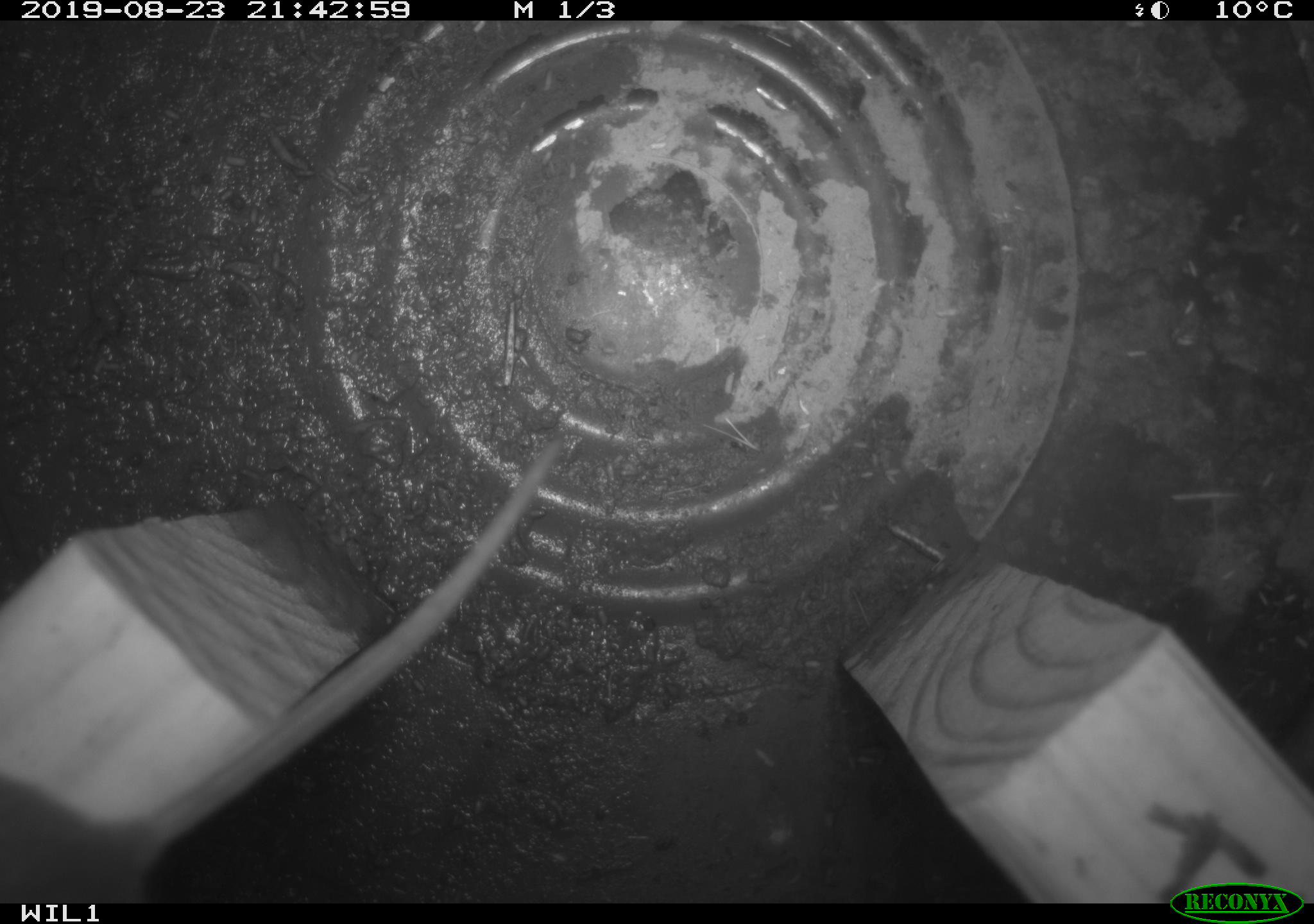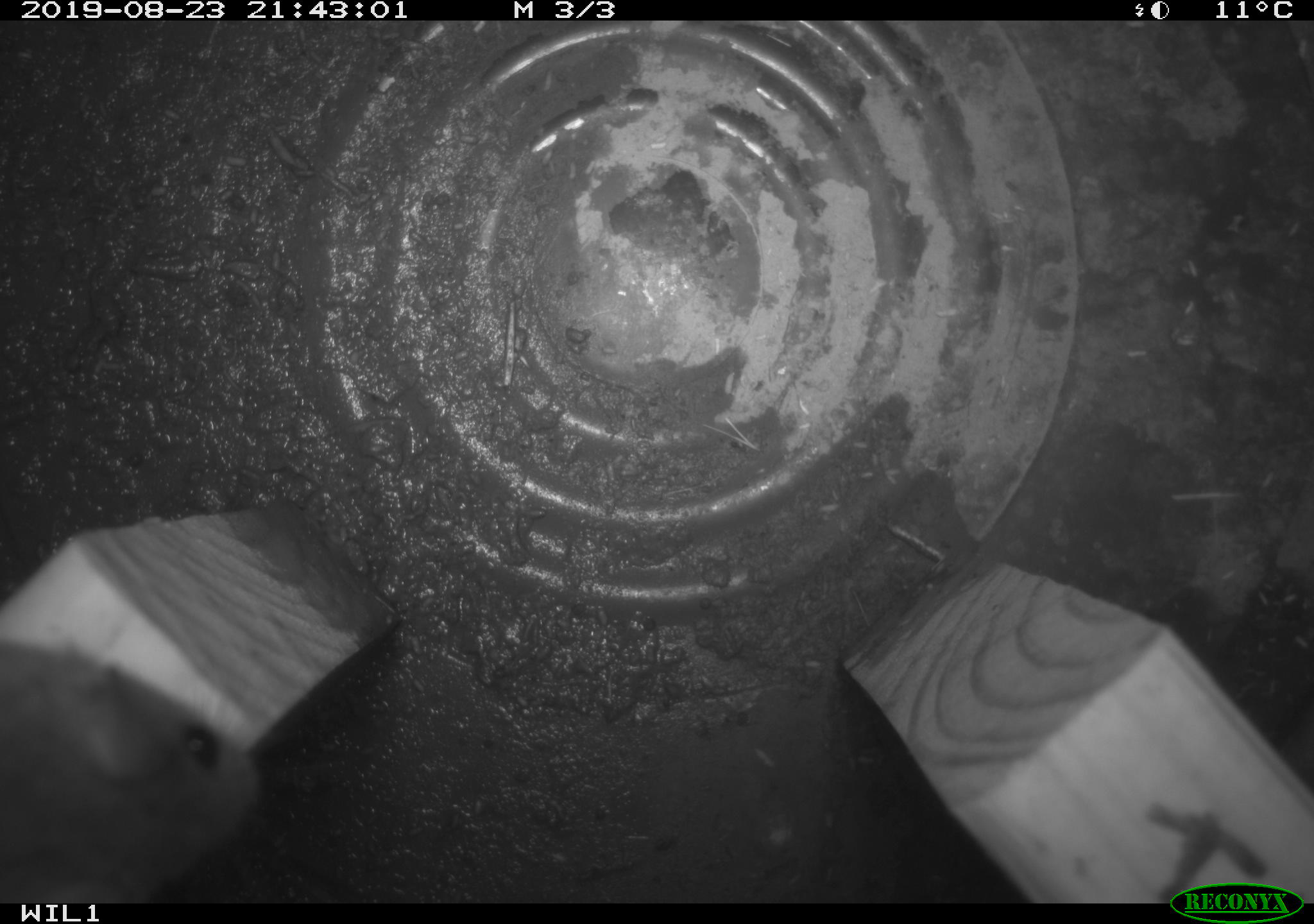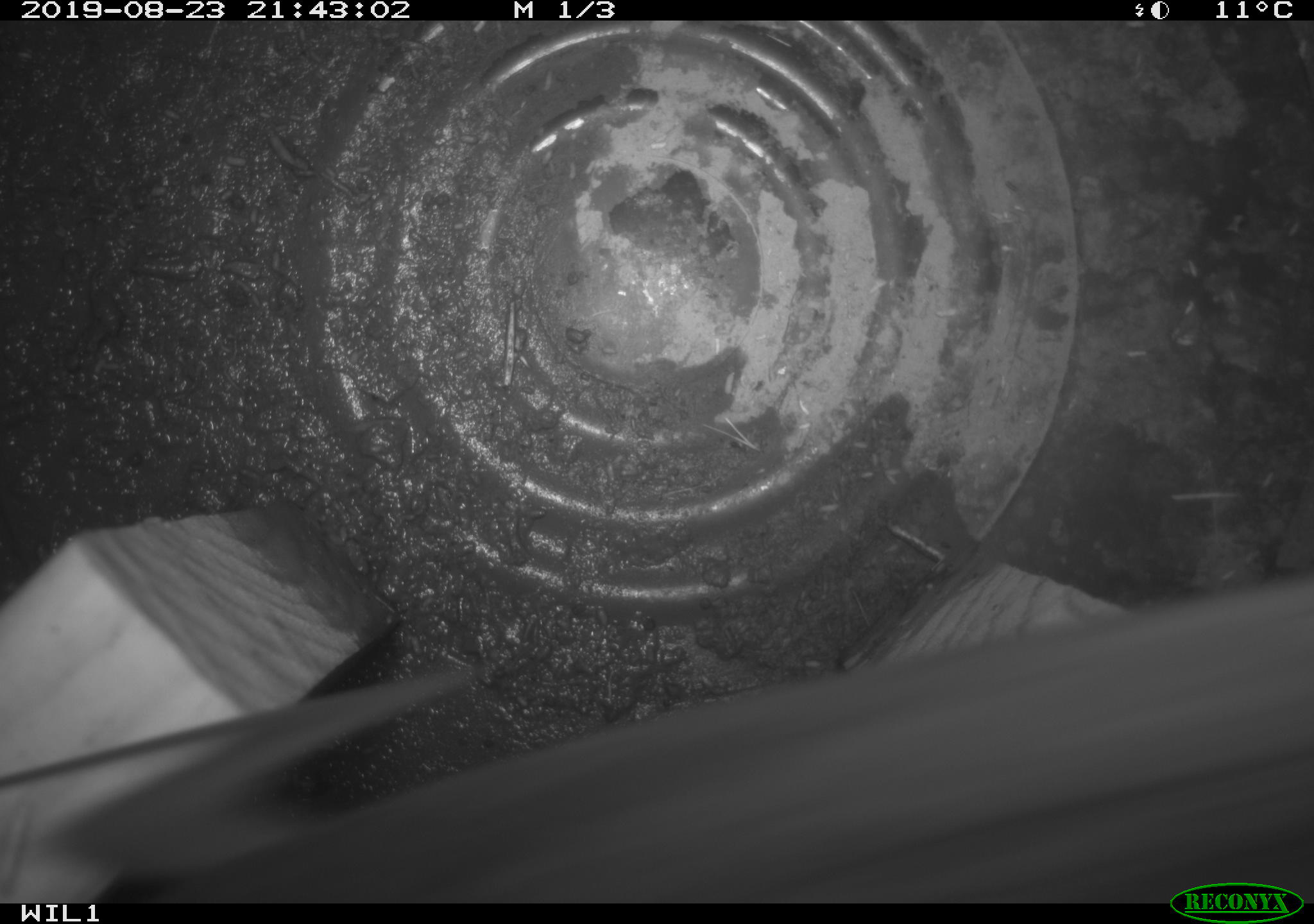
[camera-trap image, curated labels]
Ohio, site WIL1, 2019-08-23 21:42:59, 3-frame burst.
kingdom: Animalia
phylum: Chordata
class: Mammalia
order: Rodentia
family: Cricetidae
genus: Peromyscus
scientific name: Peromyscus leucopus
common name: white-footed mouse